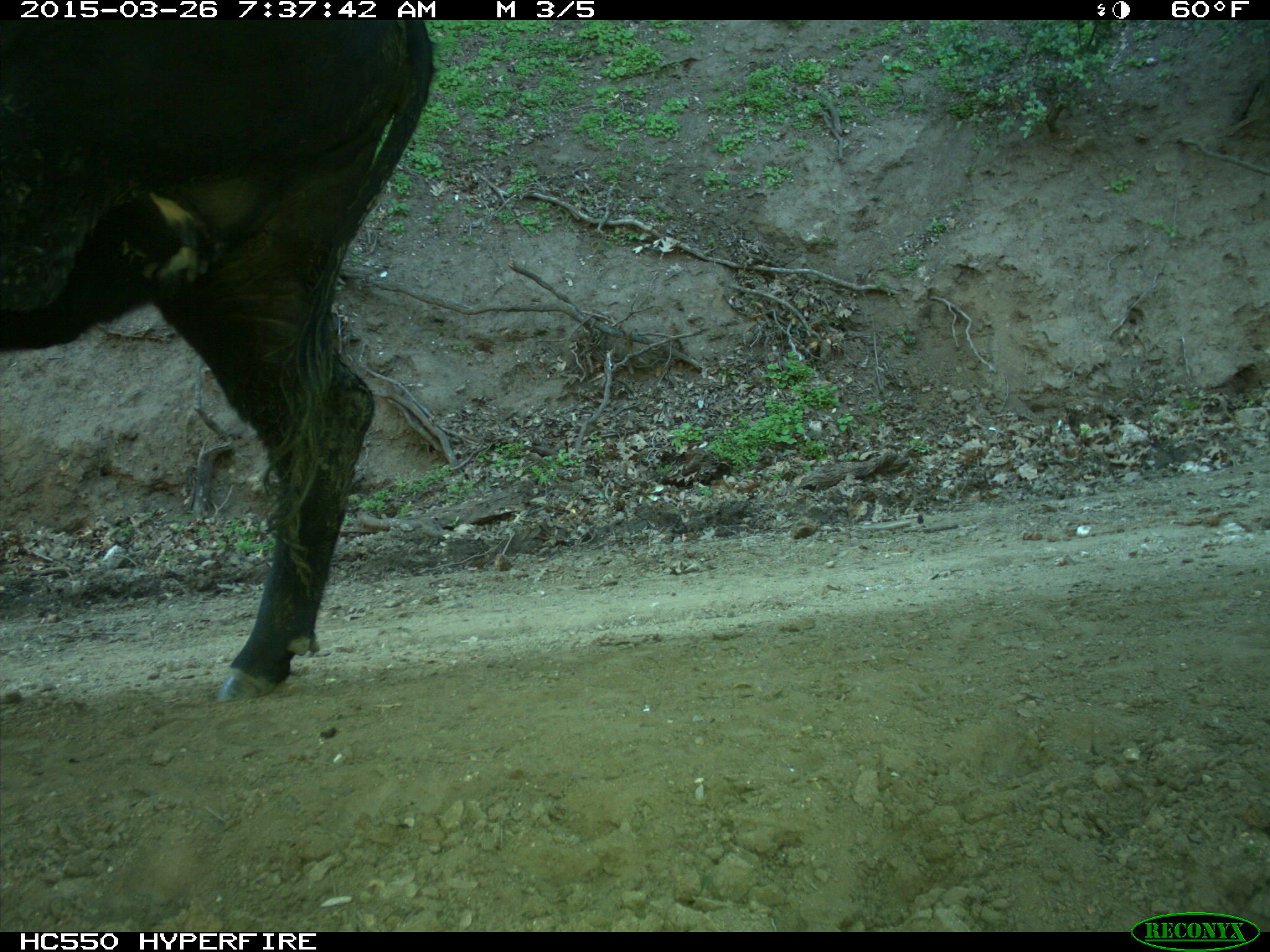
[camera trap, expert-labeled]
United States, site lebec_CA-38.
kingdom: Animalia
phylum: Chordata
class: Mammalia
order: Artiodactyla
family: Bovidae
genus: Bos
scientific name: Bos taurus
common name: domestic cow